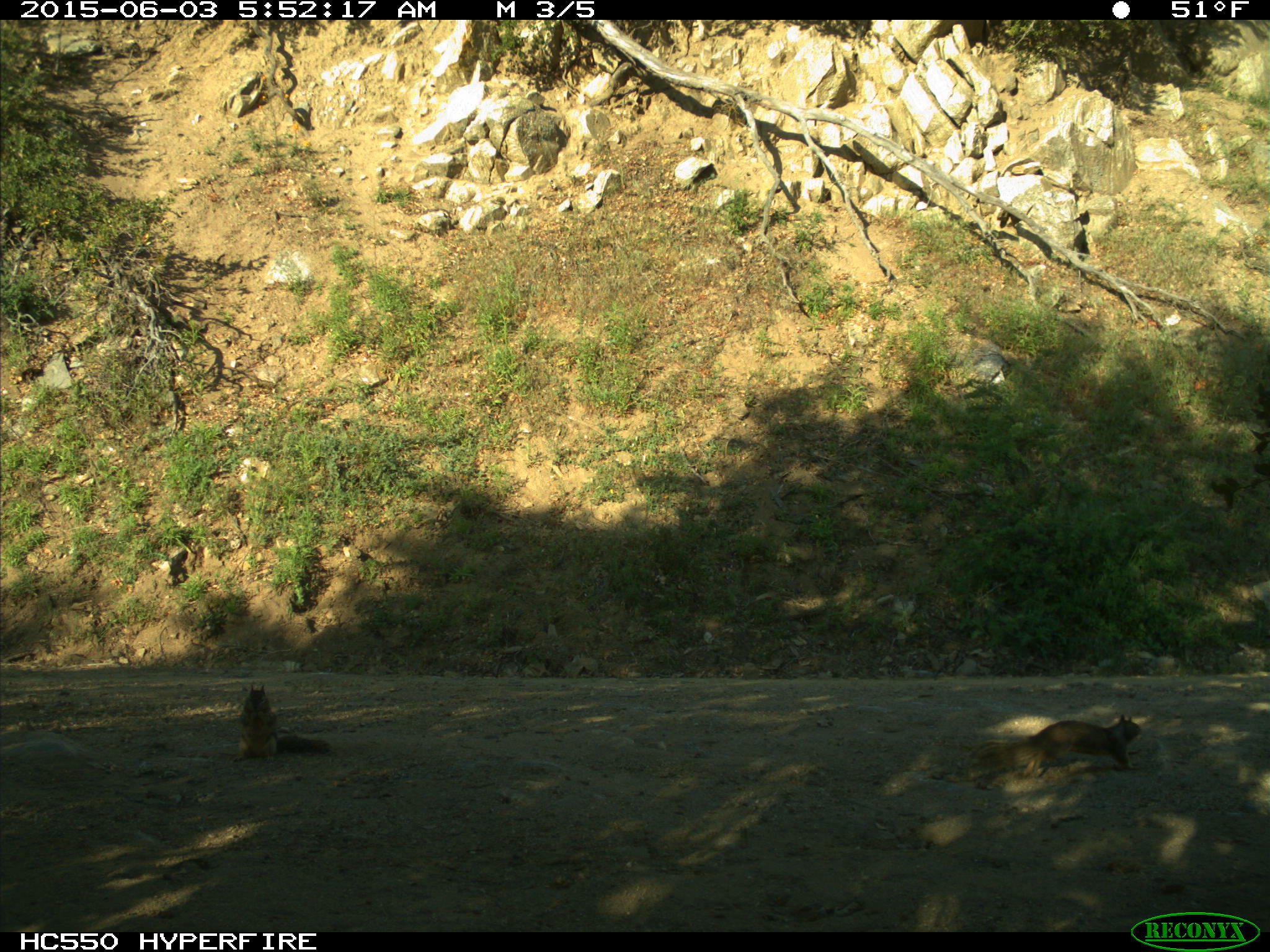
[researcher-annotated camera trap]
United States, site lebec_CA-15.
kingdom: Animalia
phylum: Chordata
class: Mammalia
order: Rodentia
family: Sciuridae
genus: Otospermophilus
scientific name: Otospermophilus beecheyi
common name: california ground squirrel